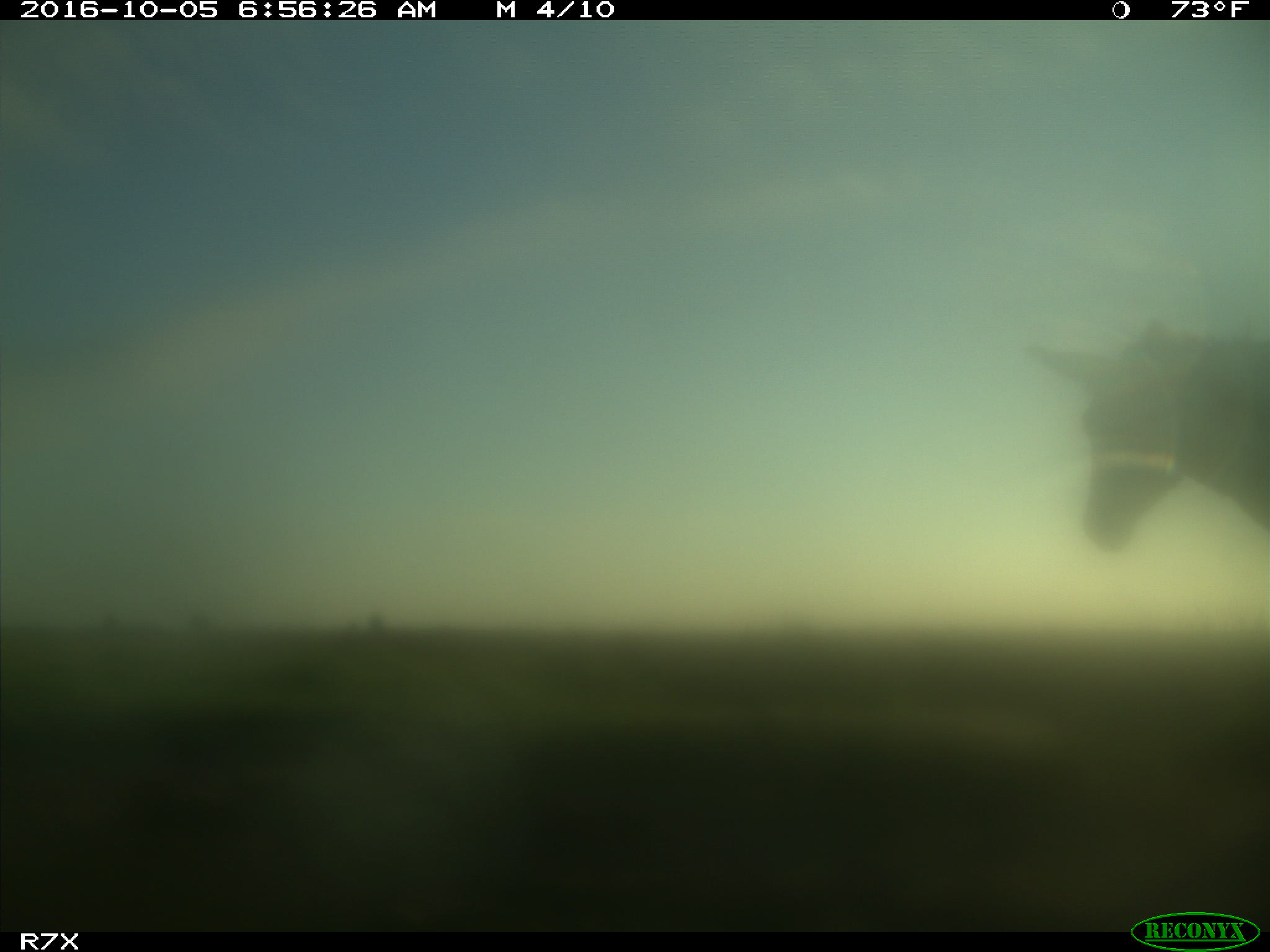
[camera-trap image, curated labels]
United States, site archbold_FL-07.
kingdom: Animalia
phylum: Chordata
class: Mammalia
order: Perissodactyla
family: Equidae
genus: Equus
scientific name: Equus africanus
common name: african wild ass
Equus africanus (african wild ass).